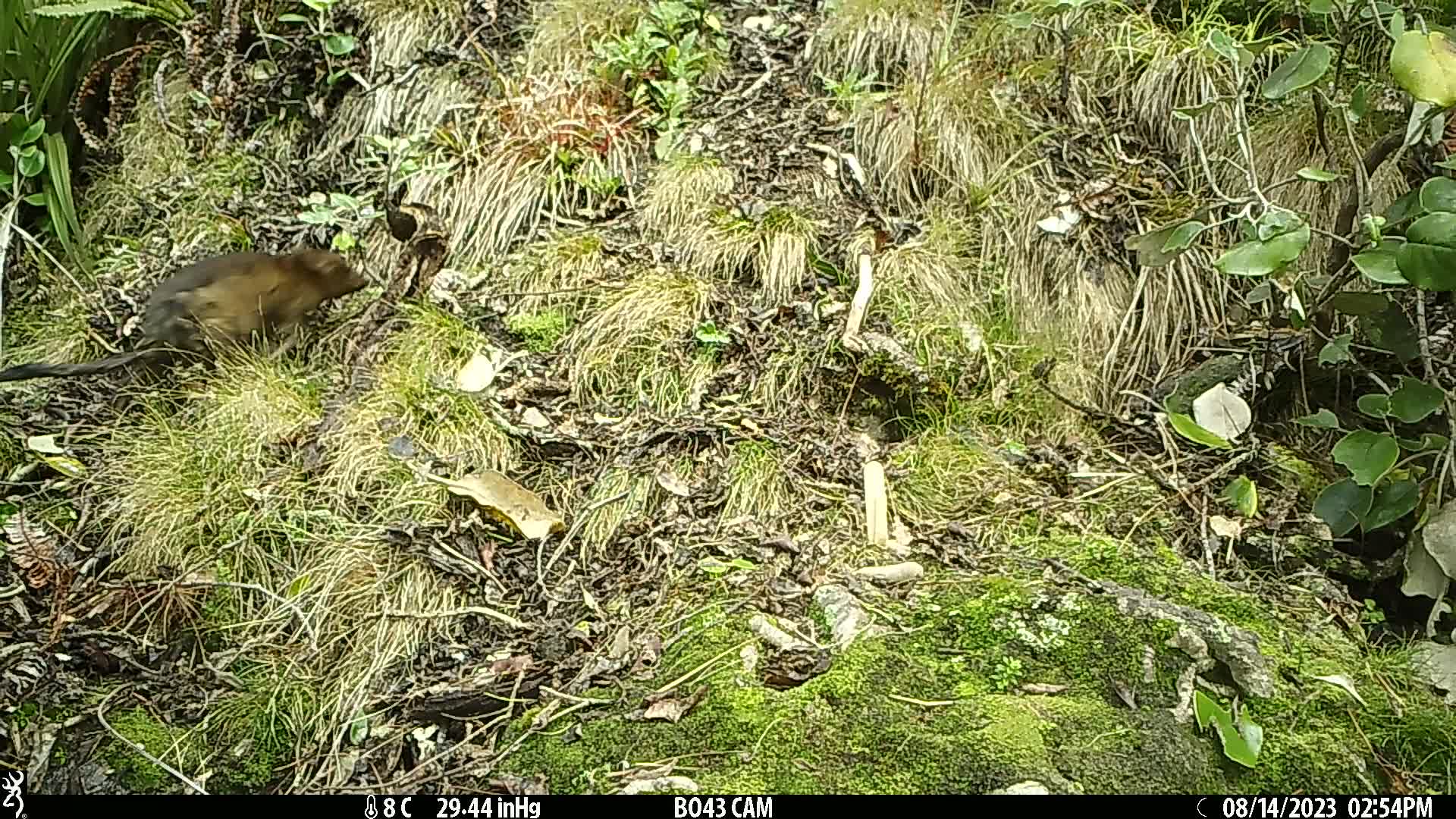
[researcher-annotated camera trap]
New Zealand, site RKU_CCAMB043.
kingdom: Animalia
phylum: Chordata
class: Mammalia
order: Diprotodontia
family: Phalangeridae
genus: Trichosurus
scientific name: Trichosurus vulpecula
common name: common brushtail possum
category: possum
Possum (common brushtail possum) (Trichosurus vulpecula).